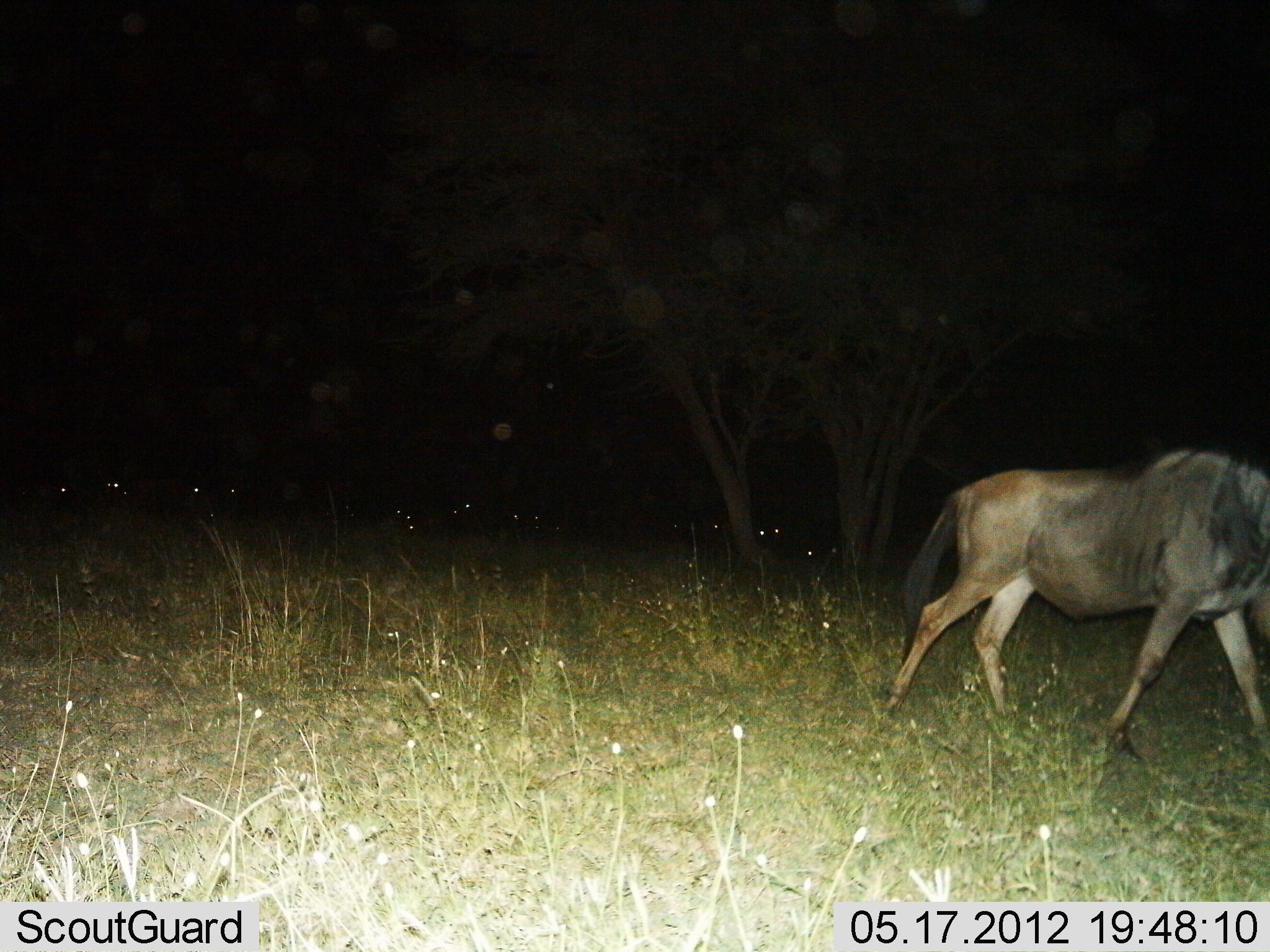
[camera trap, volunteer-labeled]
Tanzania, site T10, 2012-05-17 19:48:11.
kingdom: Animalia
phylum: Chordata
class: Mammalia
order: Artiodactyla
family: Bovidae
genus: Connochaetes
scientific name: Connochaetes taurinus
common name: blue wildebeest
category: wildebeest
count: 1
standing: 33%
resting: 11%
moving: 89%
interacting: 0%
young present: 0%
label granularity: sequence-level